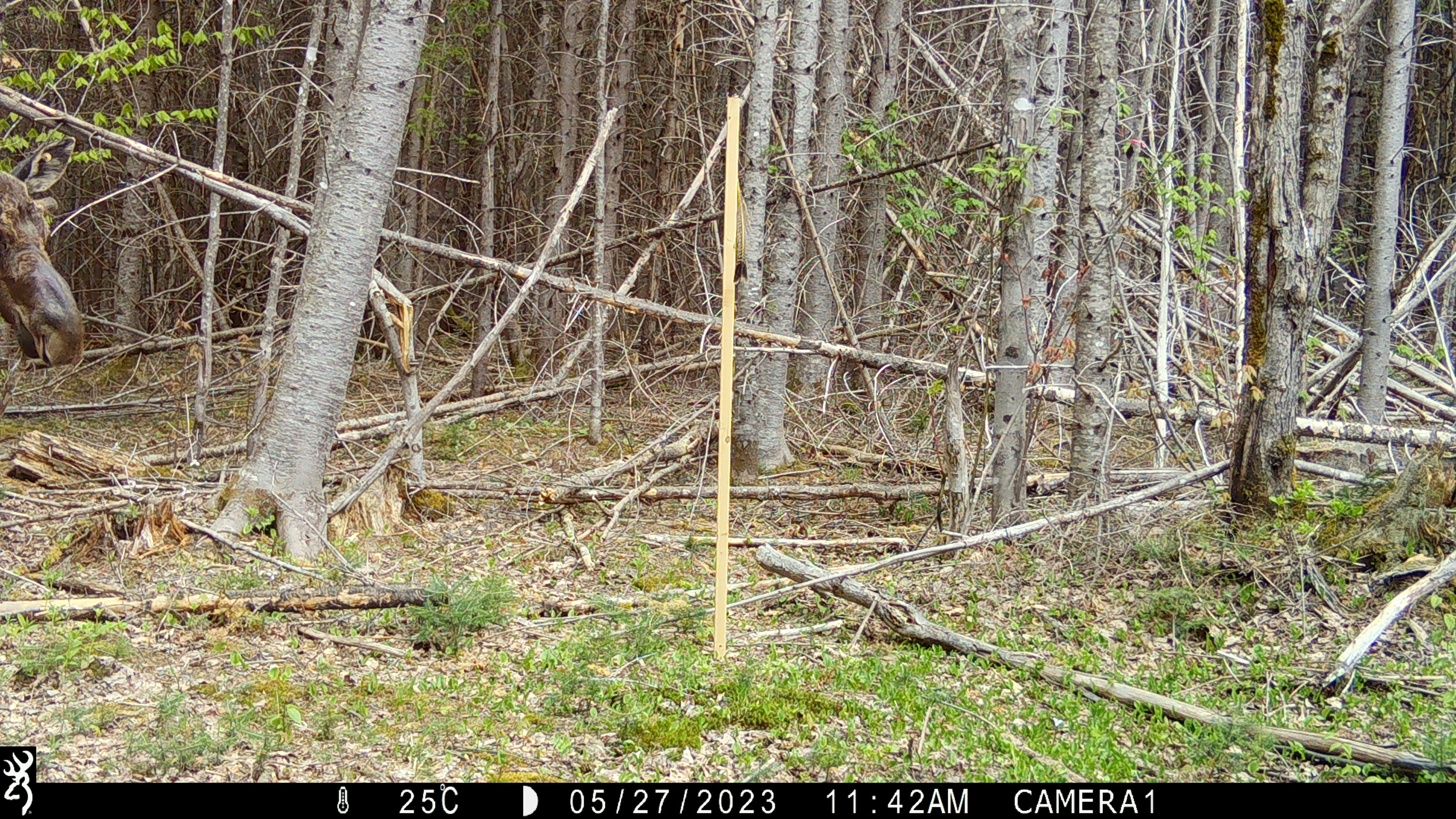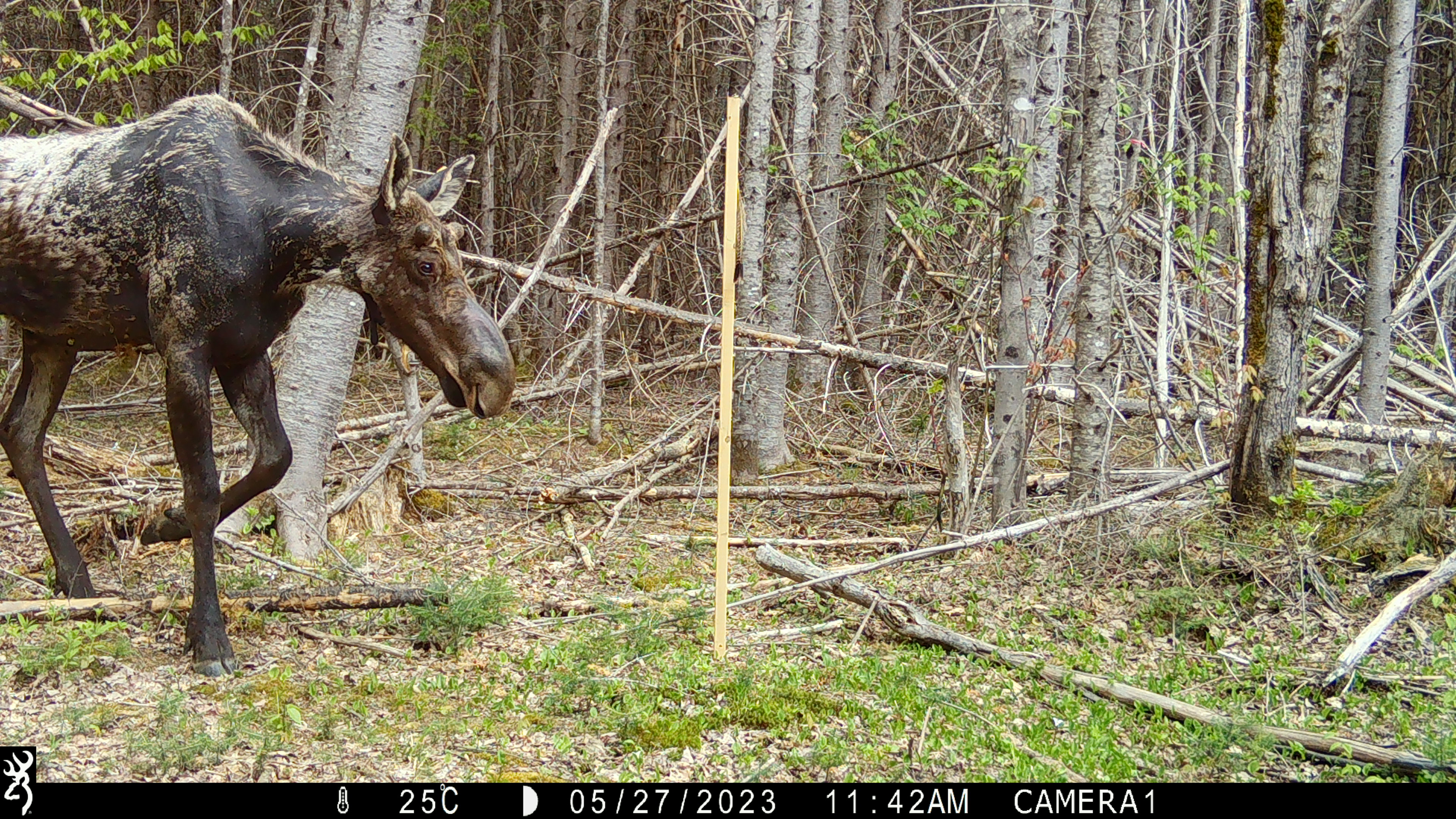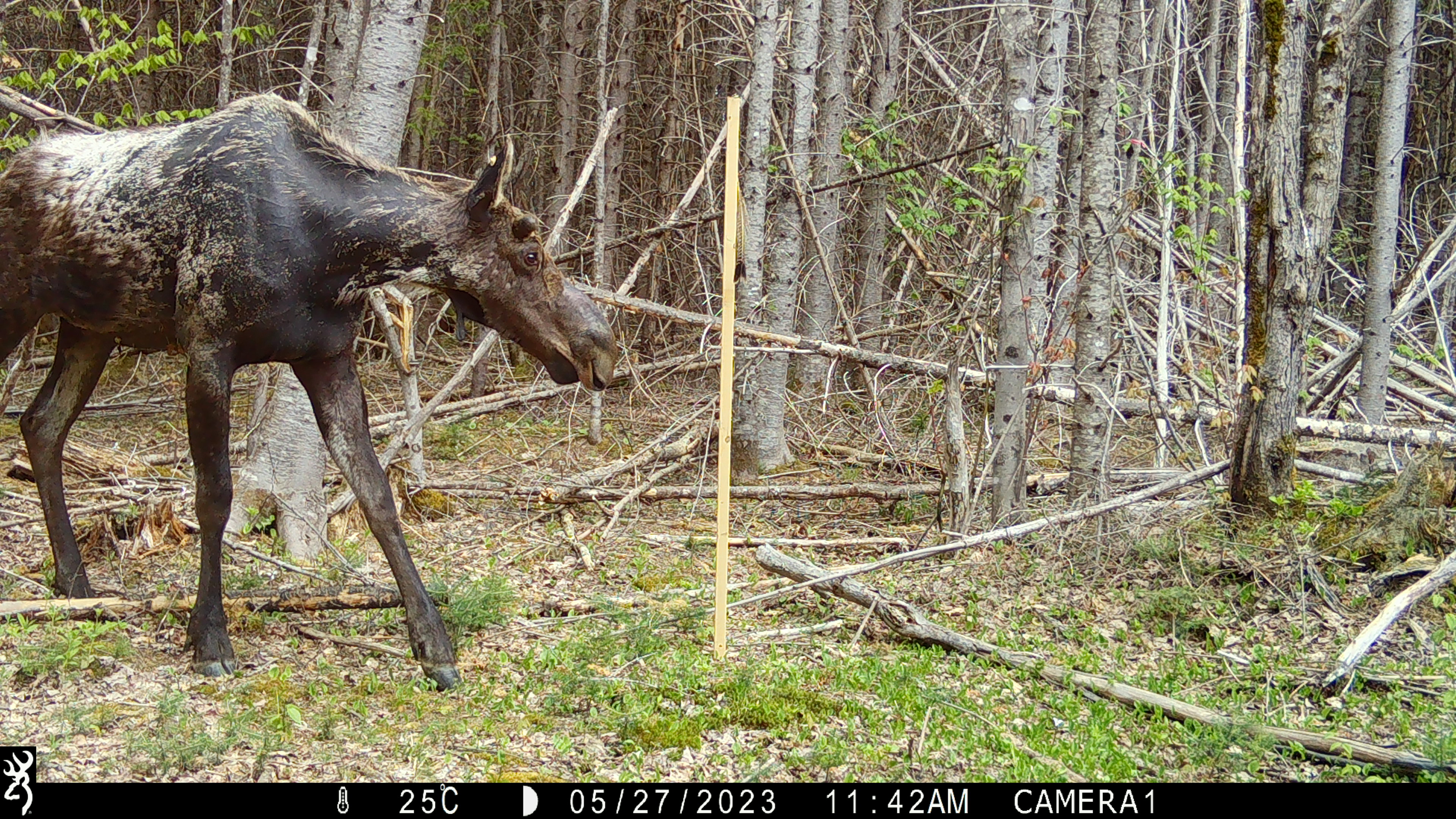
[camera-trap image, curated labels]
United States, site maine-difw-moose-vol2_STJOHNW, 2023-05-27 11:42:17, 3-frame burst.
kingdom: Animalia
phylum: Chordata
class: Mammalia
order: Artiodactyla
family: Cervidae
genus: Alces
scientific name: Alces alces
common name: moose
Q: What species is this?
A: Moose (Alces alces).